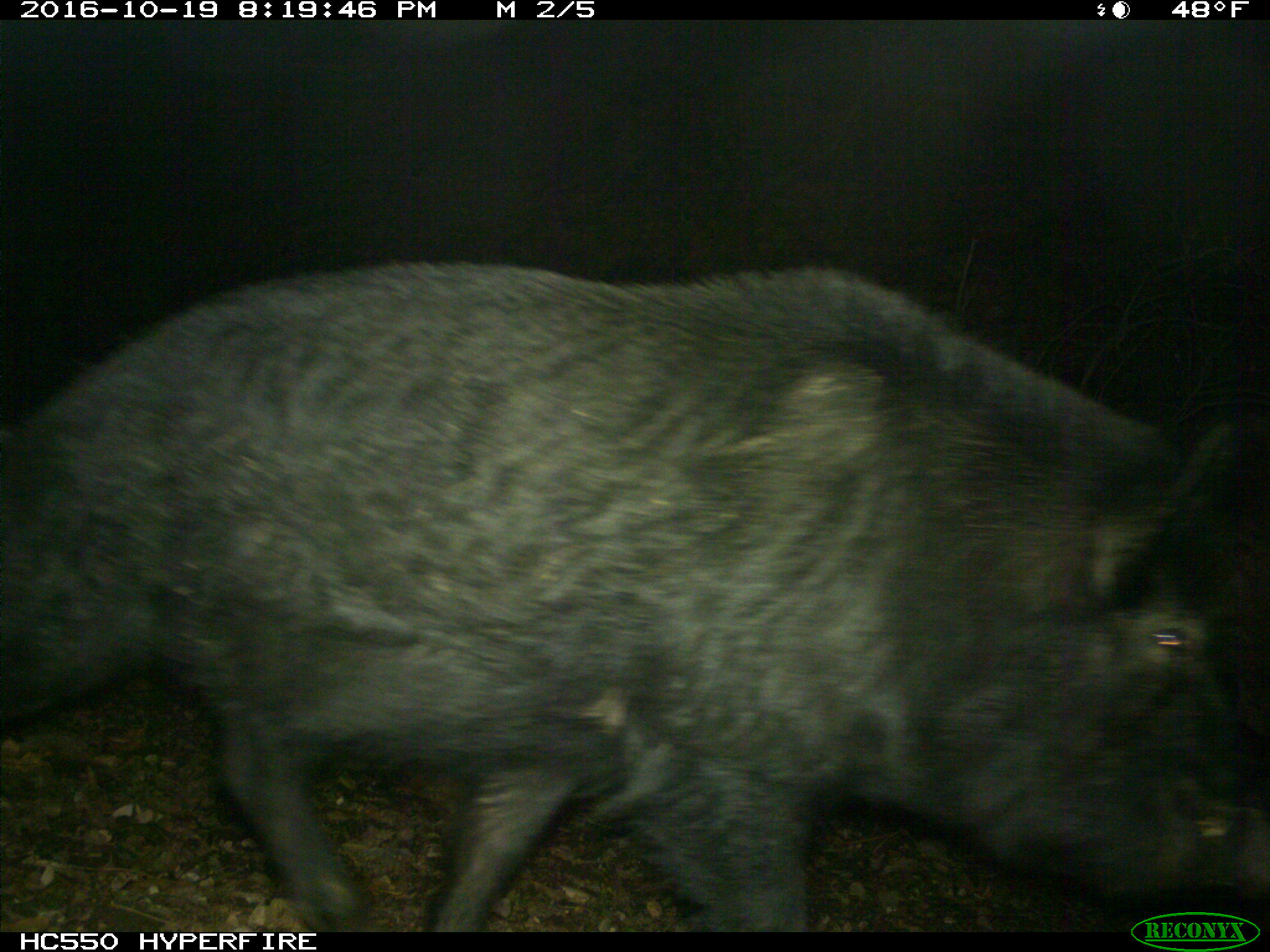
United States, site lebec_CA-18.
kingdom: Animalia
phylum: Chordata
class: Mammalia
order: Artiodactyla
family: Suidae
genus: Sus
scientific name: Sus scrofa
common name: wild boar